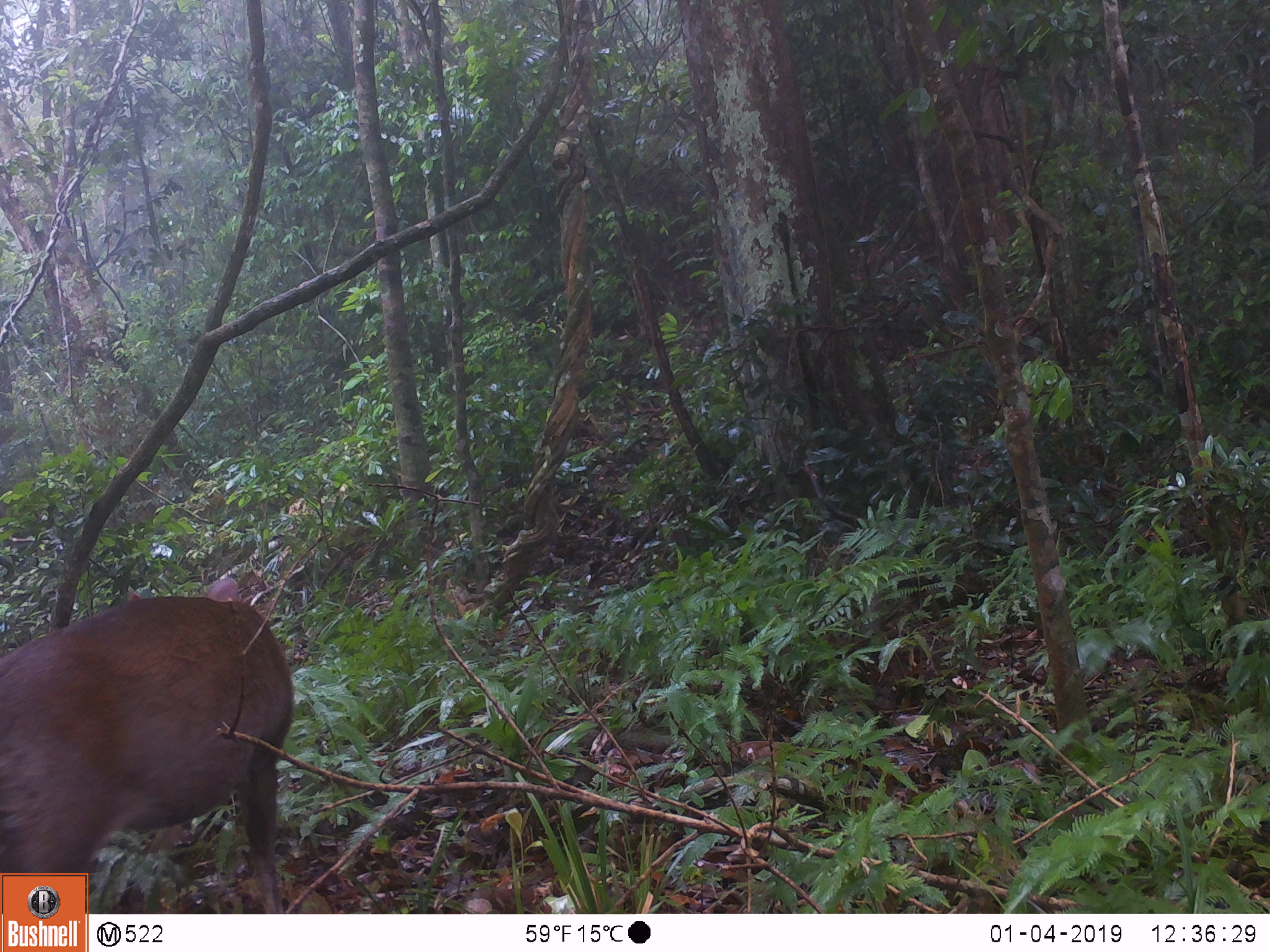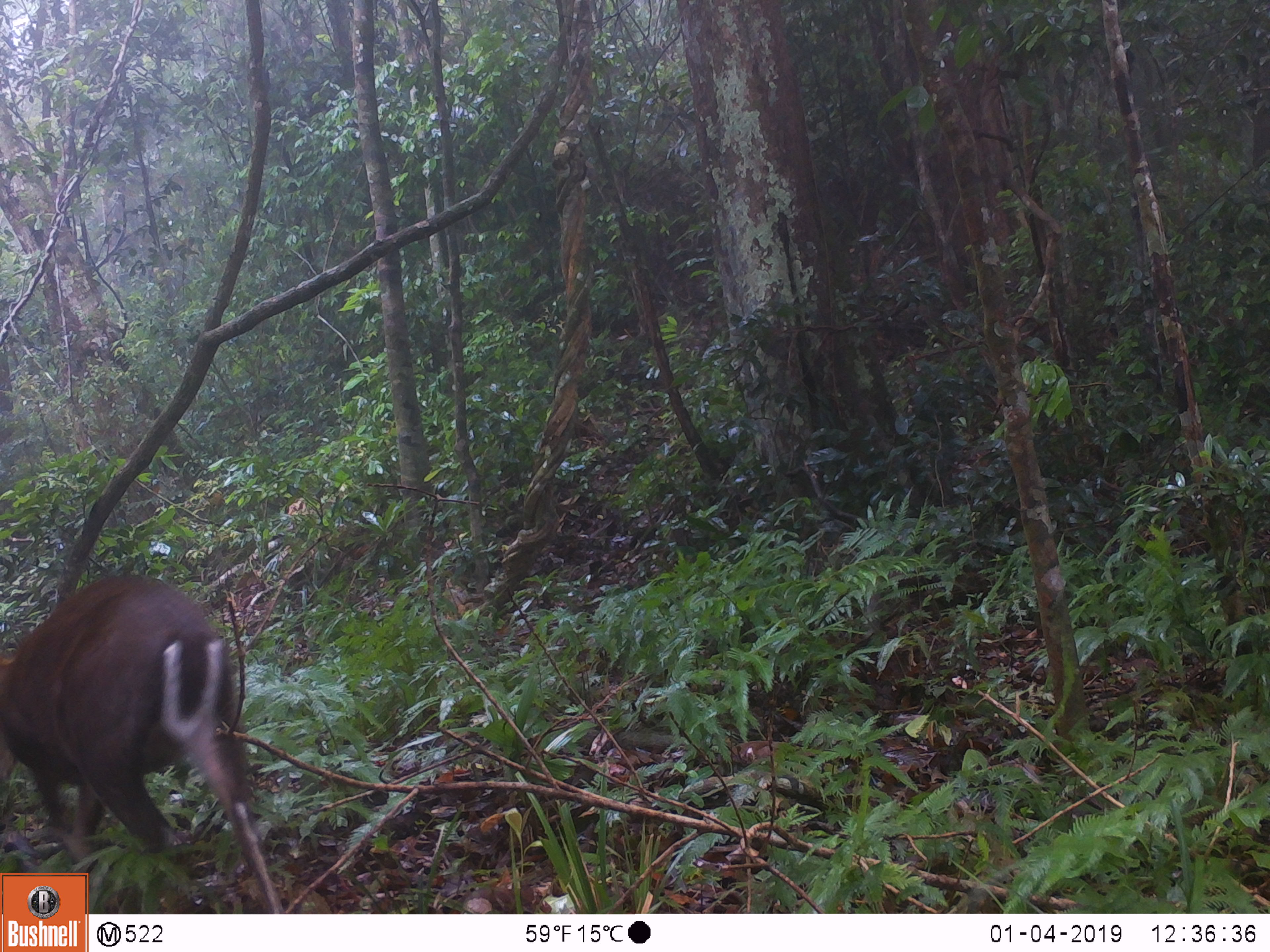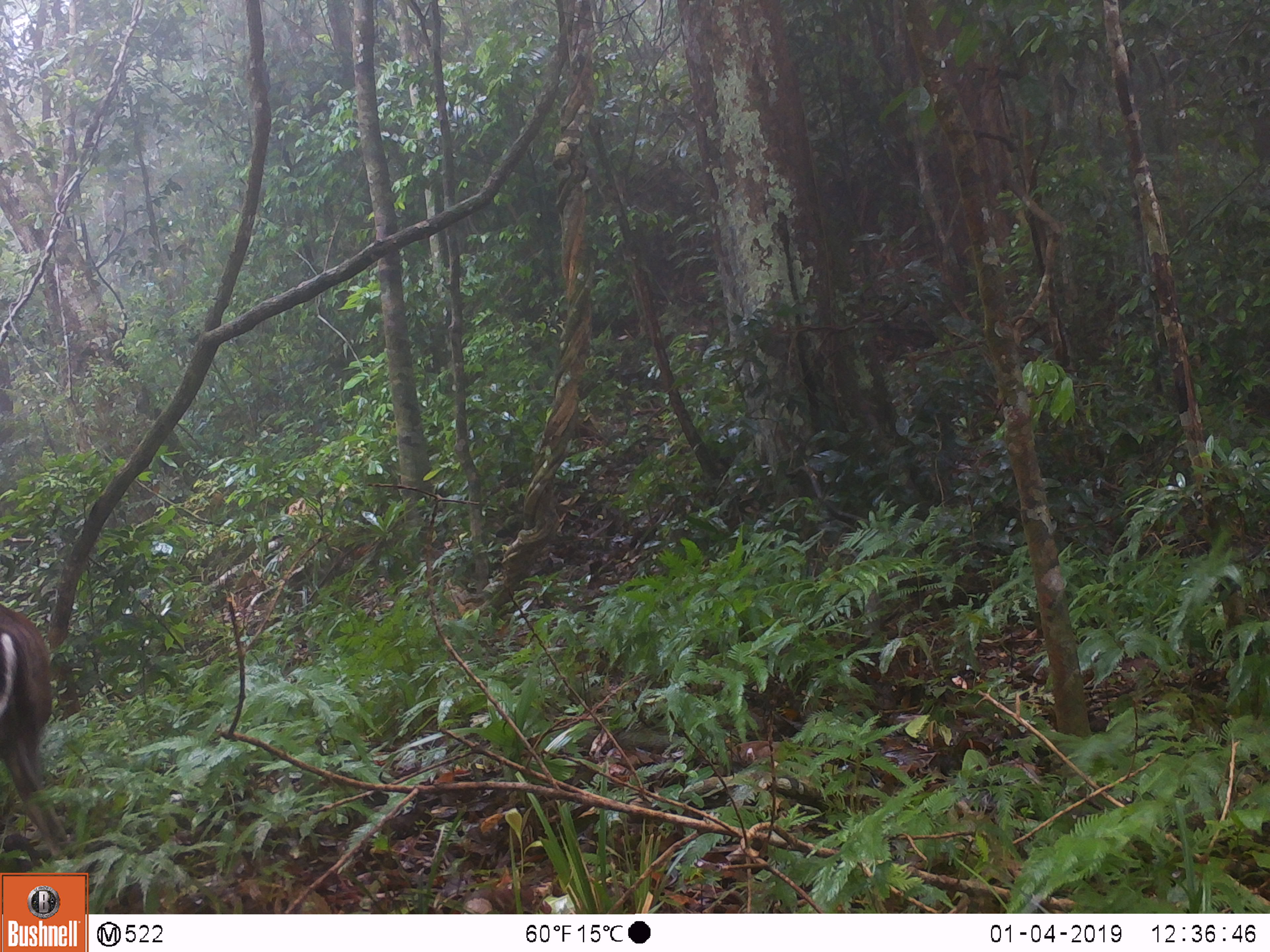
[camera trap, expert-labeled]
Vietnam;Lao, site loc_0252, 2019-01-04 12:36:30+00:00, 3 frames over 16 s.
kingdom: Animalia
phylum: Chordata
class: Mammalia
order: Artiodactyla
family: Cervidae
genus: Muntiacus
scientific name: Muntiacus rooseveltorum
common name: roosevelt's muntjac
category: roosevelts muntjac group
Roosevelts muntjac group (roosevelt's muntjac) (Muntiacus rooseveltorum). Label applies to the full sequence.